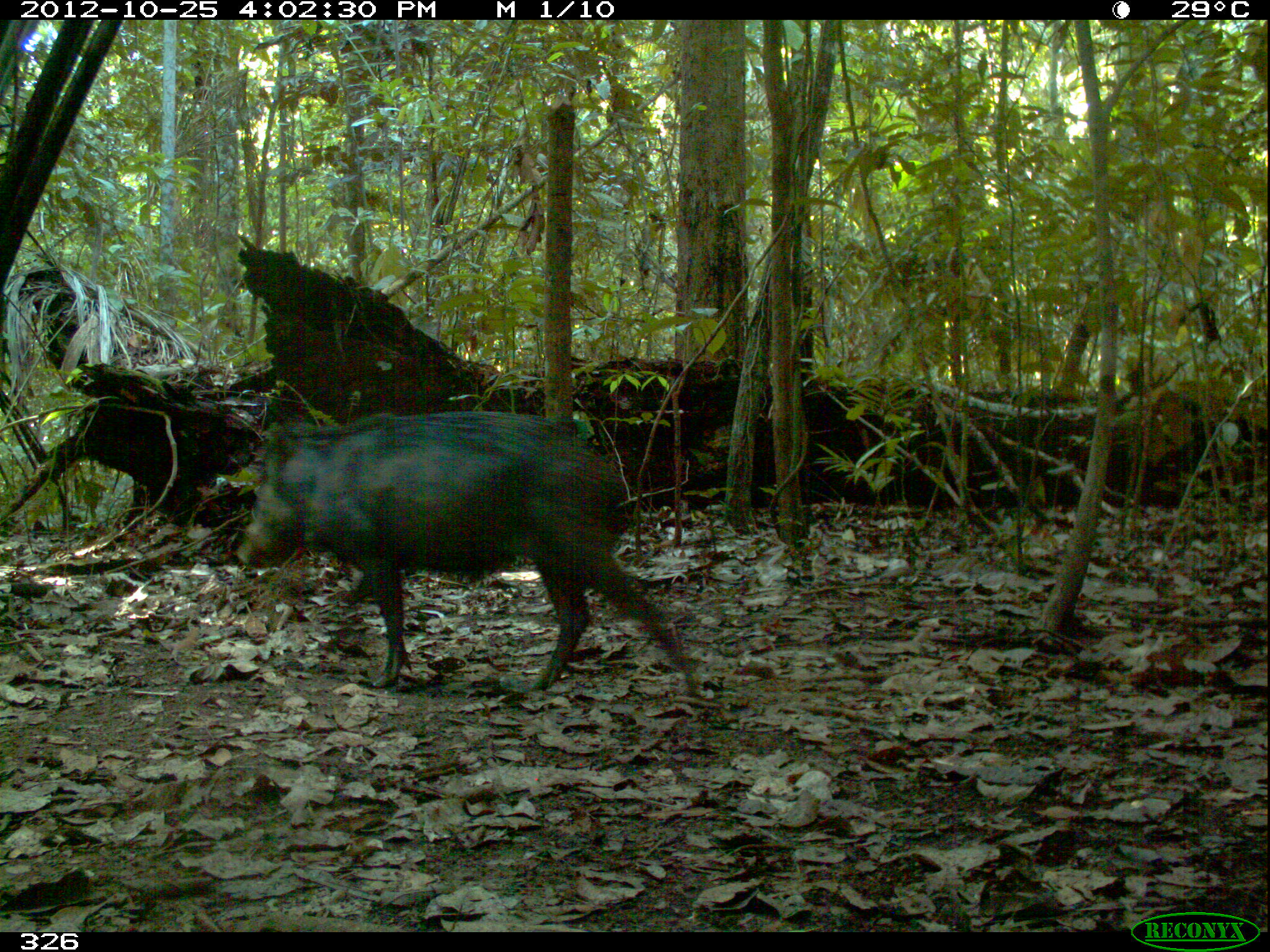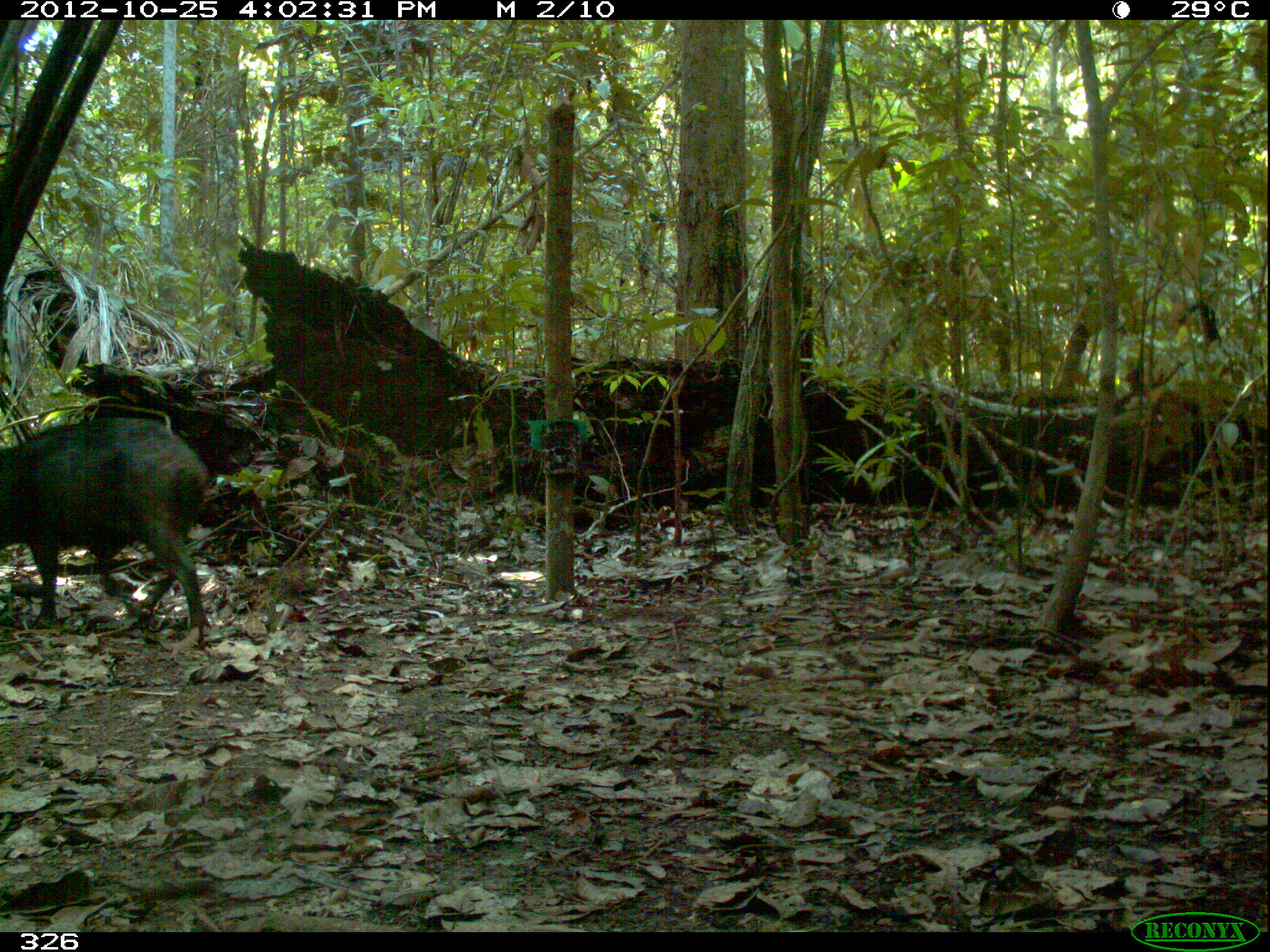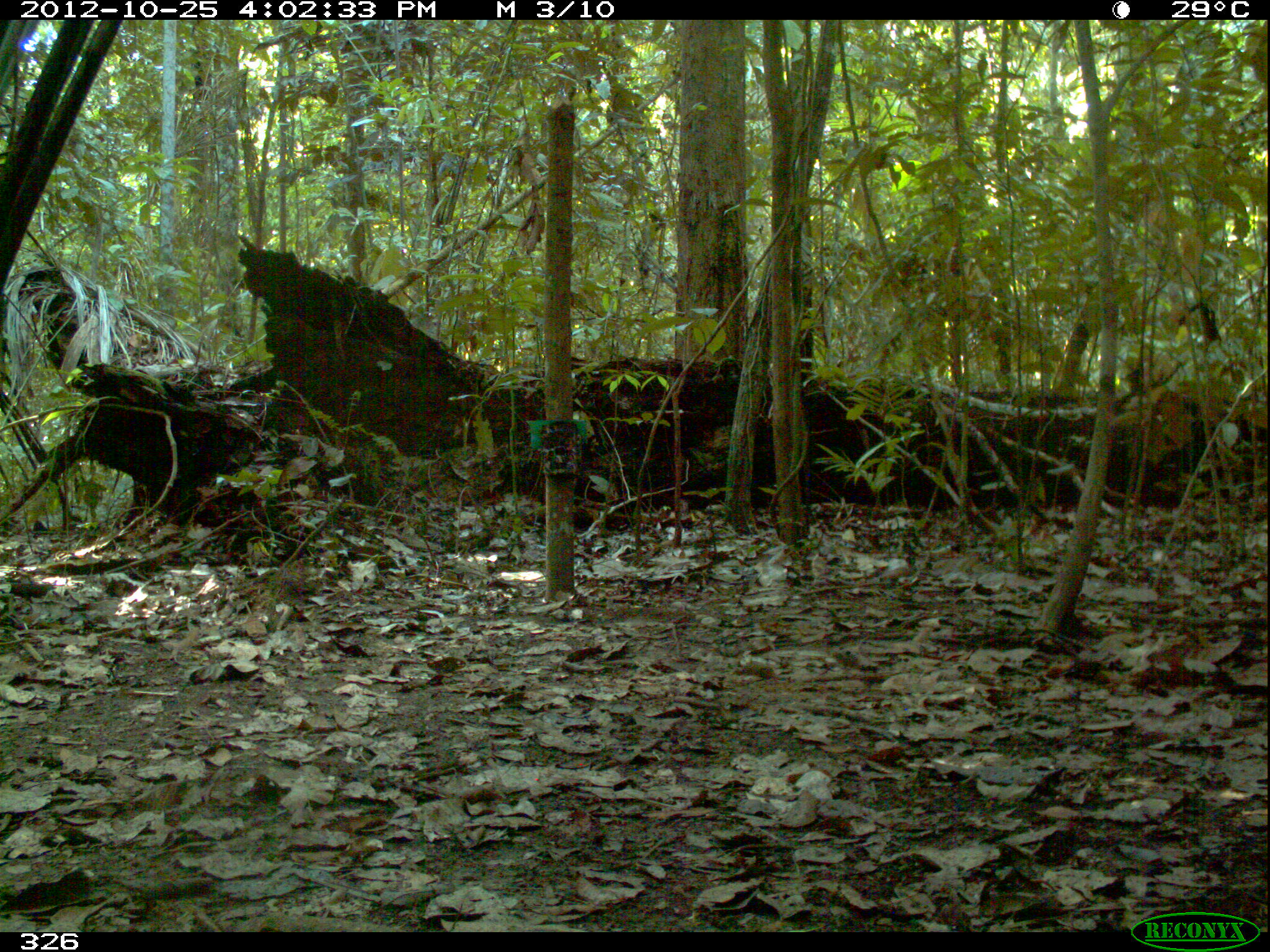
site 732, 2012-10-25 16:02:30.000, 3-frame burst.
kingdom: Animalia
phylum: Chordata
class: Mammalia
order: Artiodactyla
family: Tayassuidae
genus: Tayassu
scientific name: Tayassu pecari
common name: white-lipped peccary